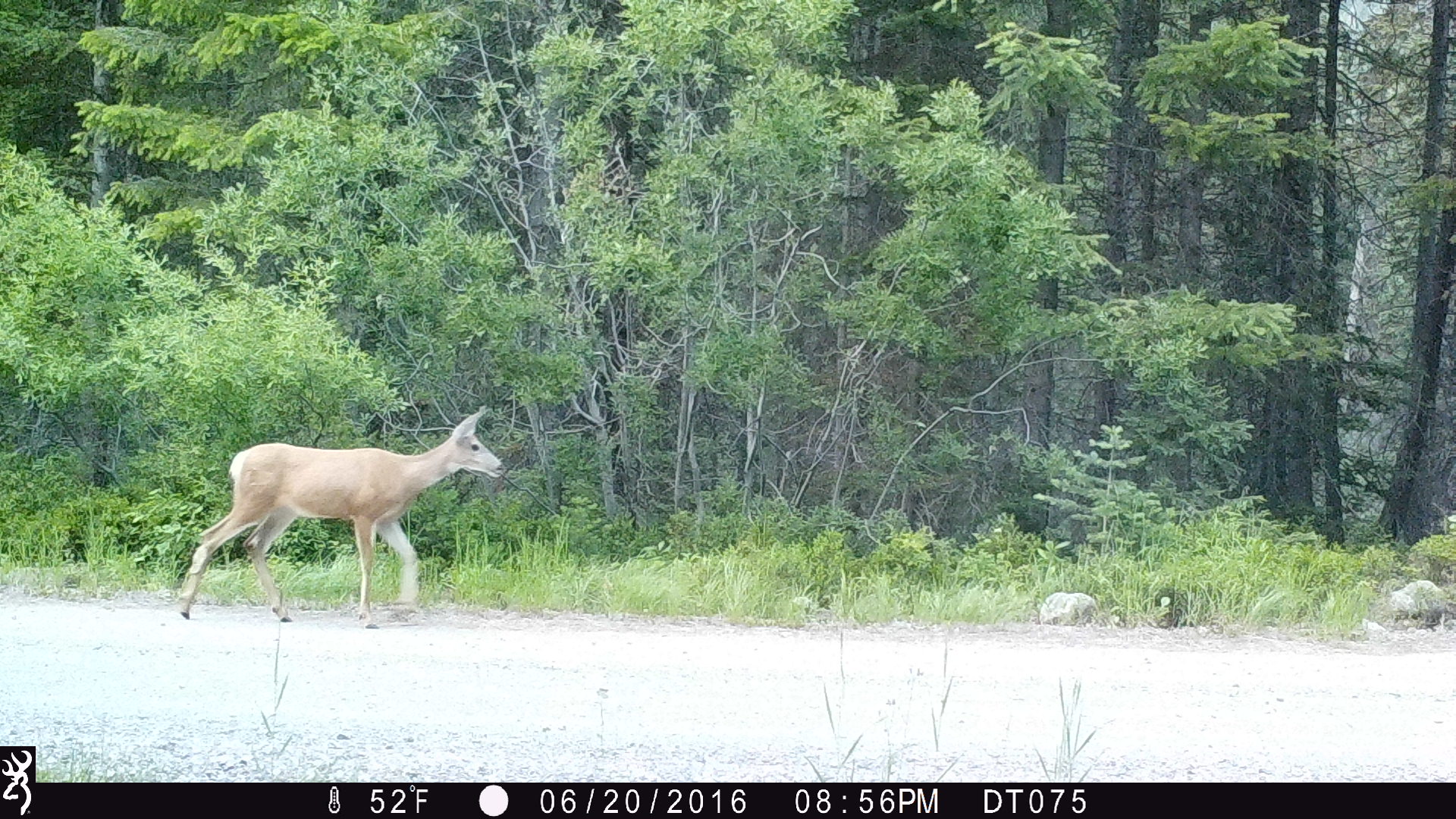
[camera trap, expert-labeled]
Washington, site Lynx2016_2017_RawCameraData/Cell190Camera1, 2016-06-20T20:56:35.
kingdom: Animalia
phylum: Chordata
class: Mammalia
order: Artiodactyla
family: Cervidae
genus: Odocoileus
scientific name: Odocoileus hemionus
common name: mule deer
Odocoileus hemionus (mule deer). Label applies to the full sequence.